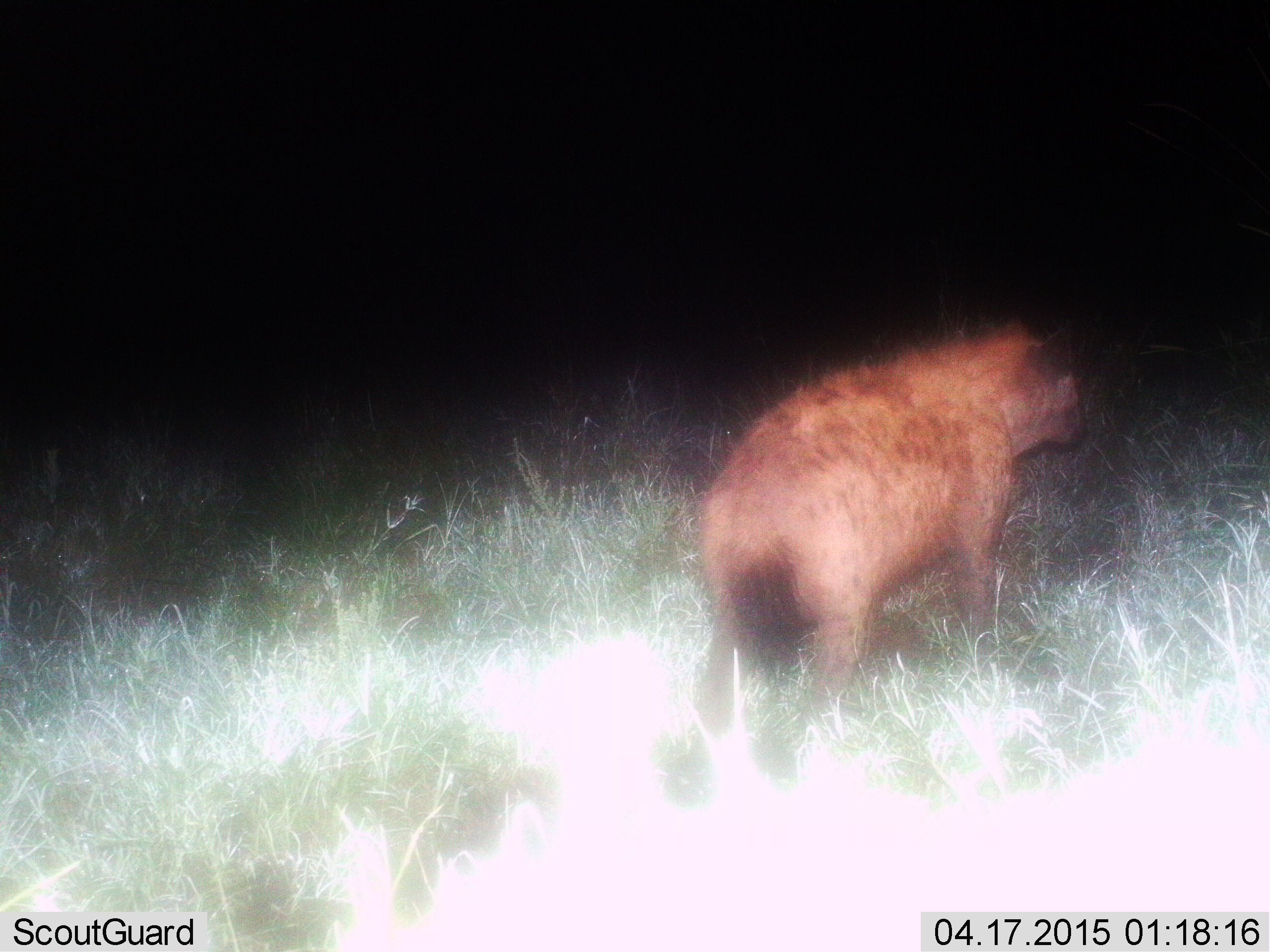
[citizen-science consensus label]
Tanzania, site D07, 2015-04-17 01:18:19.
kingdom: Animalia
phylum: Chordata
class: Mammalia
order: Carnivora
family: Hyaenidae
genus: Crocuta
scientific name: Crocuta crocuta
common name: spotted hyena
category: hyenaspotted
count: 1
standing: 40%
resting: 0%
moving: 60%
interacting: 0%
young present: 0%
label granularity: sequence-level